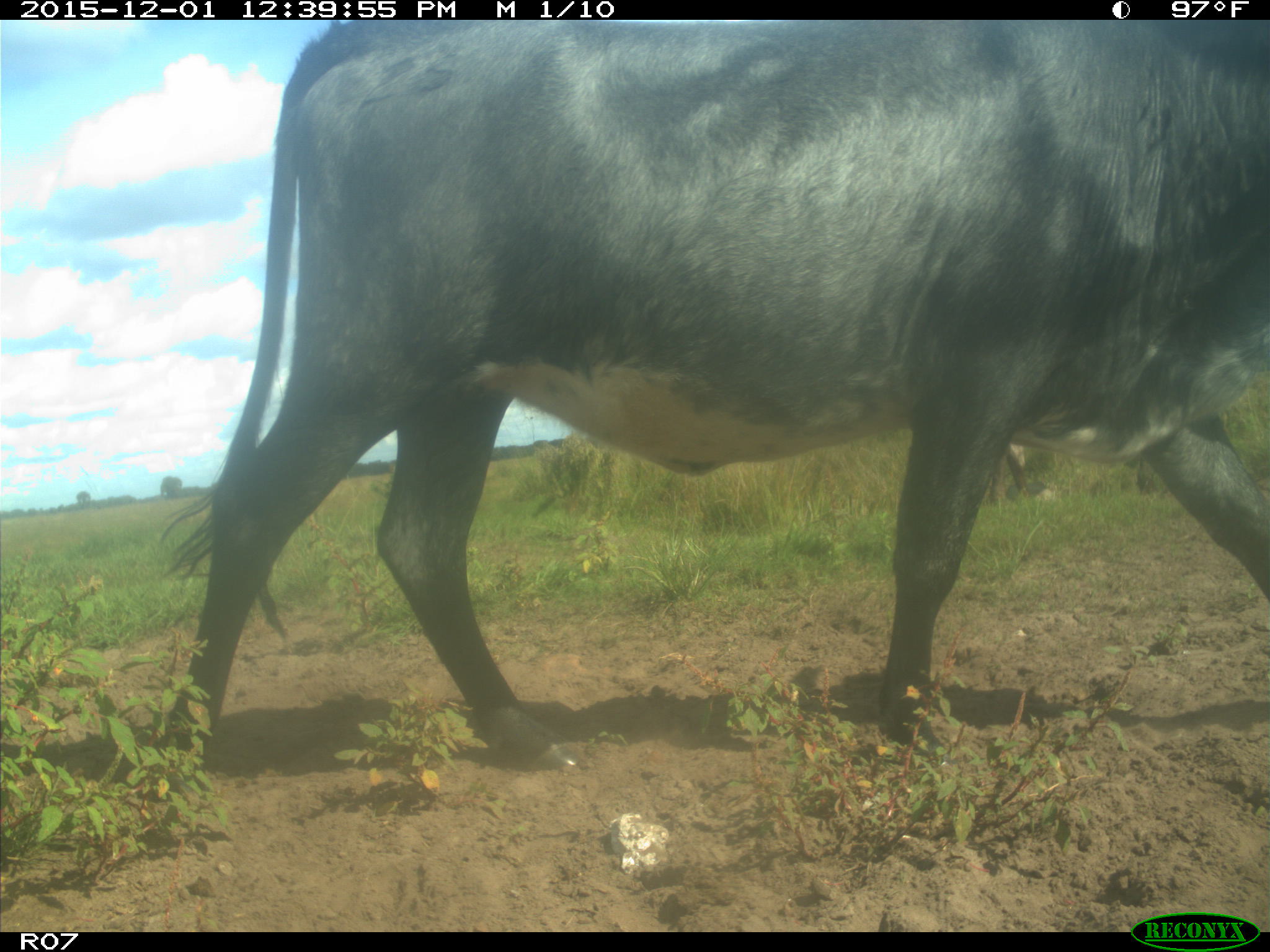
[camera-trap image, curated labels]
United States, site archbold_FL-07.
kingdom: Animalia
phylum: Chordata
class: Mammalia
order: Artiodactyla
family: Bovidae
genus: Bos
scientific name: Bos taurus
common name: domestic cow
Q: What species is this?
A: Bos taurus (domestic cow).